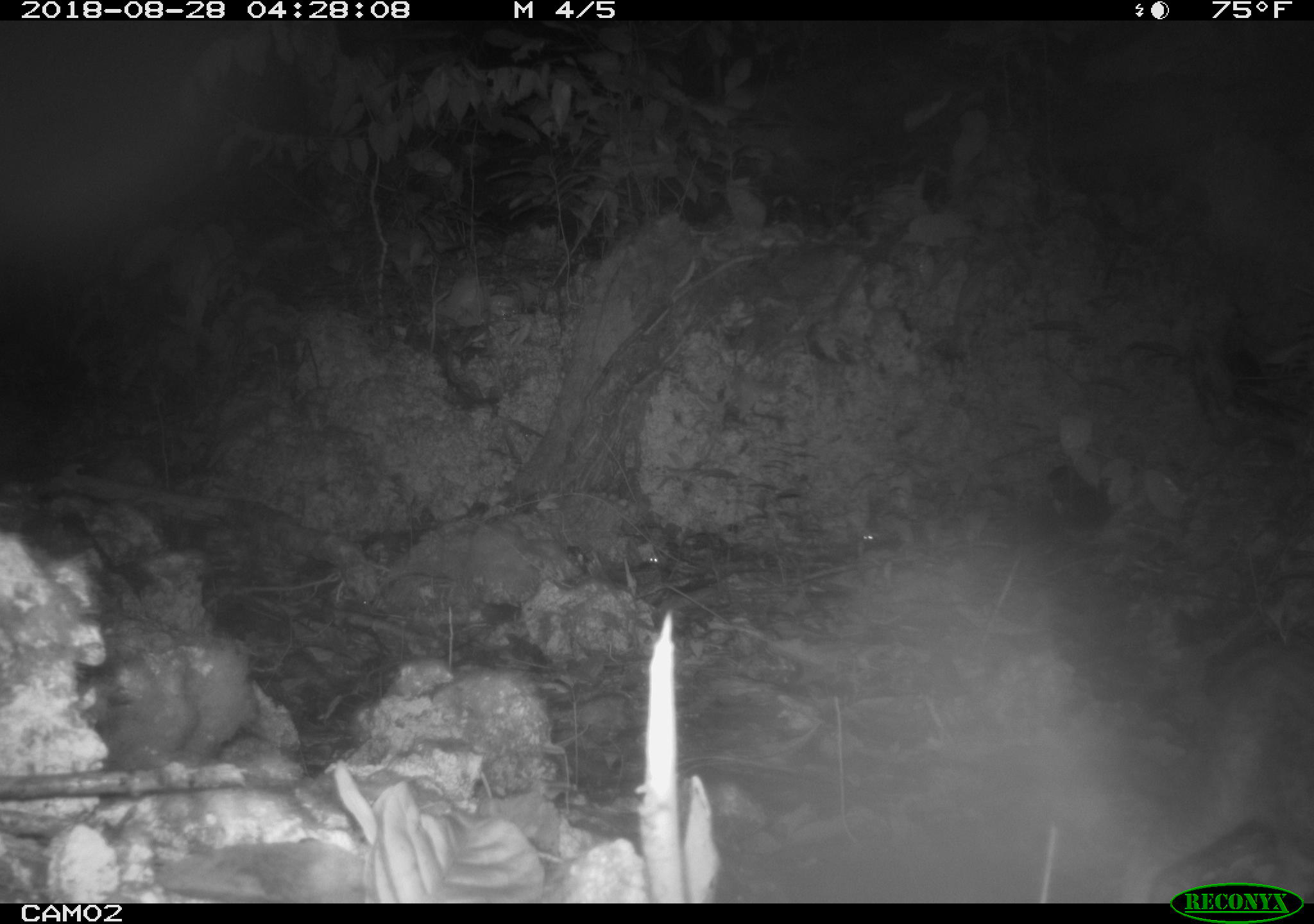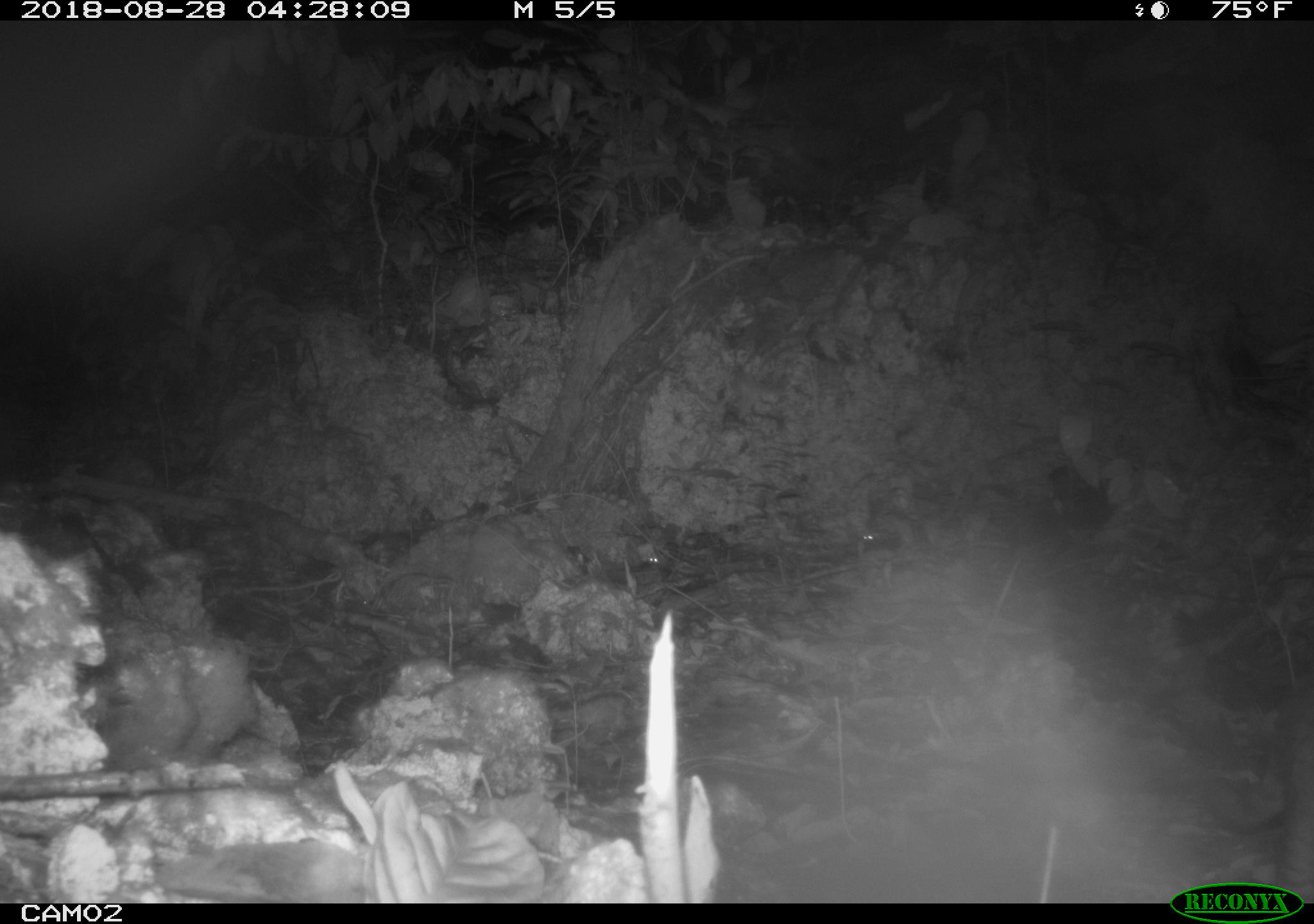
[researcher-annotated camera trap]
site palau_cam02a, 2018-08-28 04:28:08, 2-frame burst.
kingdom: Animalia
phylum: Chordata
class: Mammalia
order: Carnivora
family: Felidae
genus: Felis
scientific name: Felis catus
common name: cat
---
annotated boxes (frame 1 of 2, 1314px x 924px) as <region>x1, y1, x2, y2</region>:
cat: <region>1118, 623, 1314, 873</region>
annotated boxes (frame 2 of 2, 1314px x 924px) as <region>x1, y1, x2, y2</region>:
cat: <region>1272, 672, 1314, 884</region>